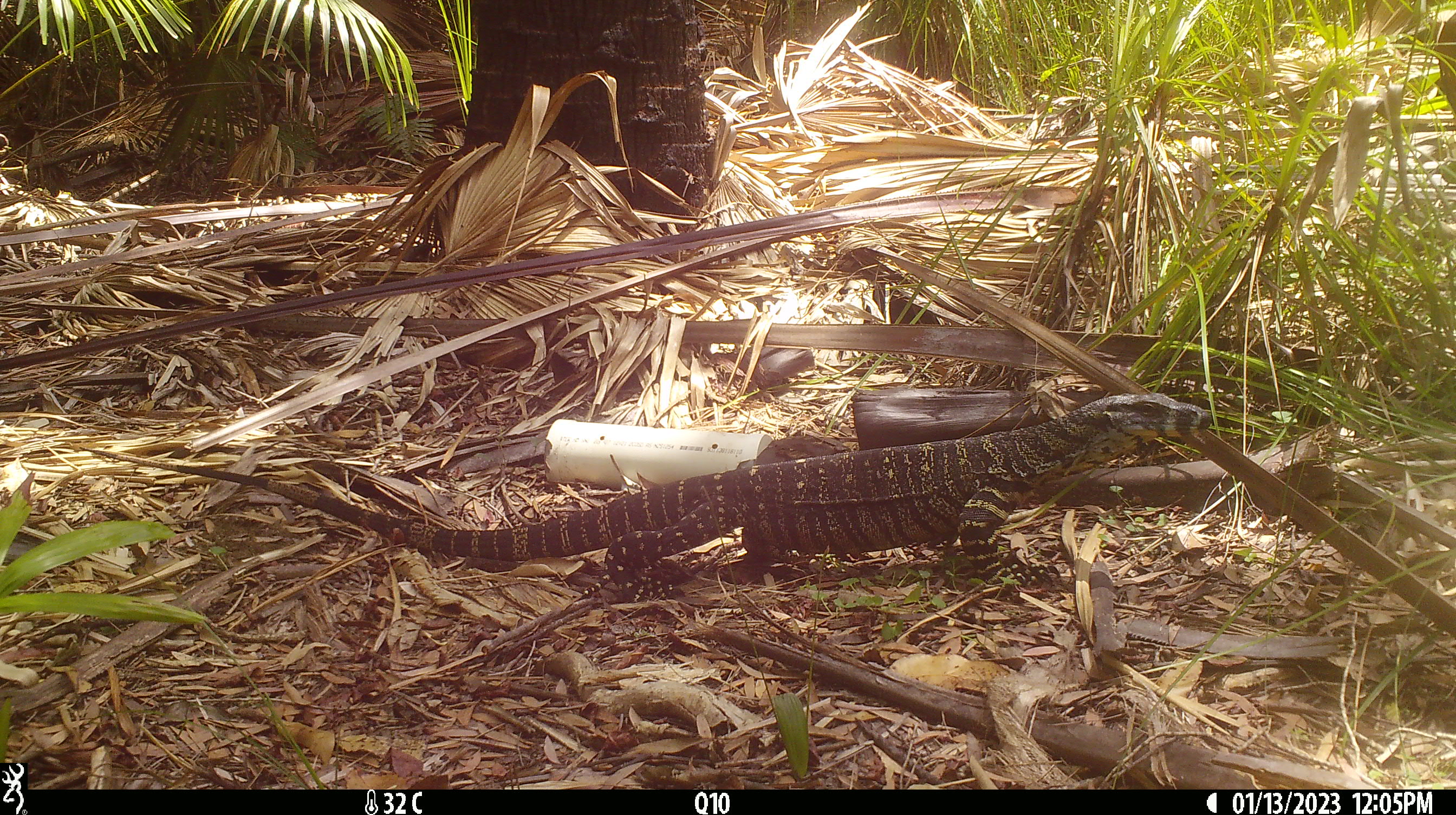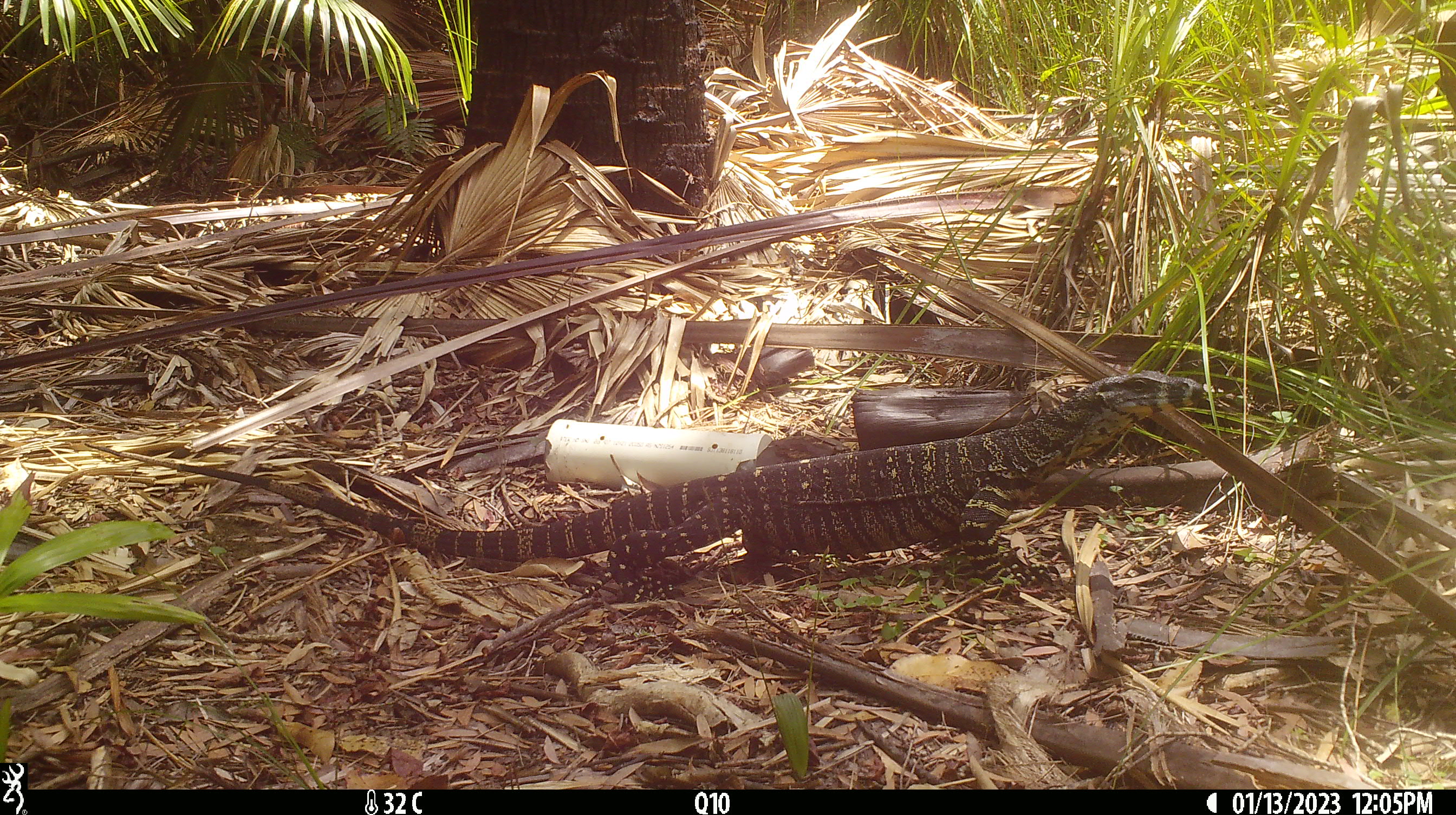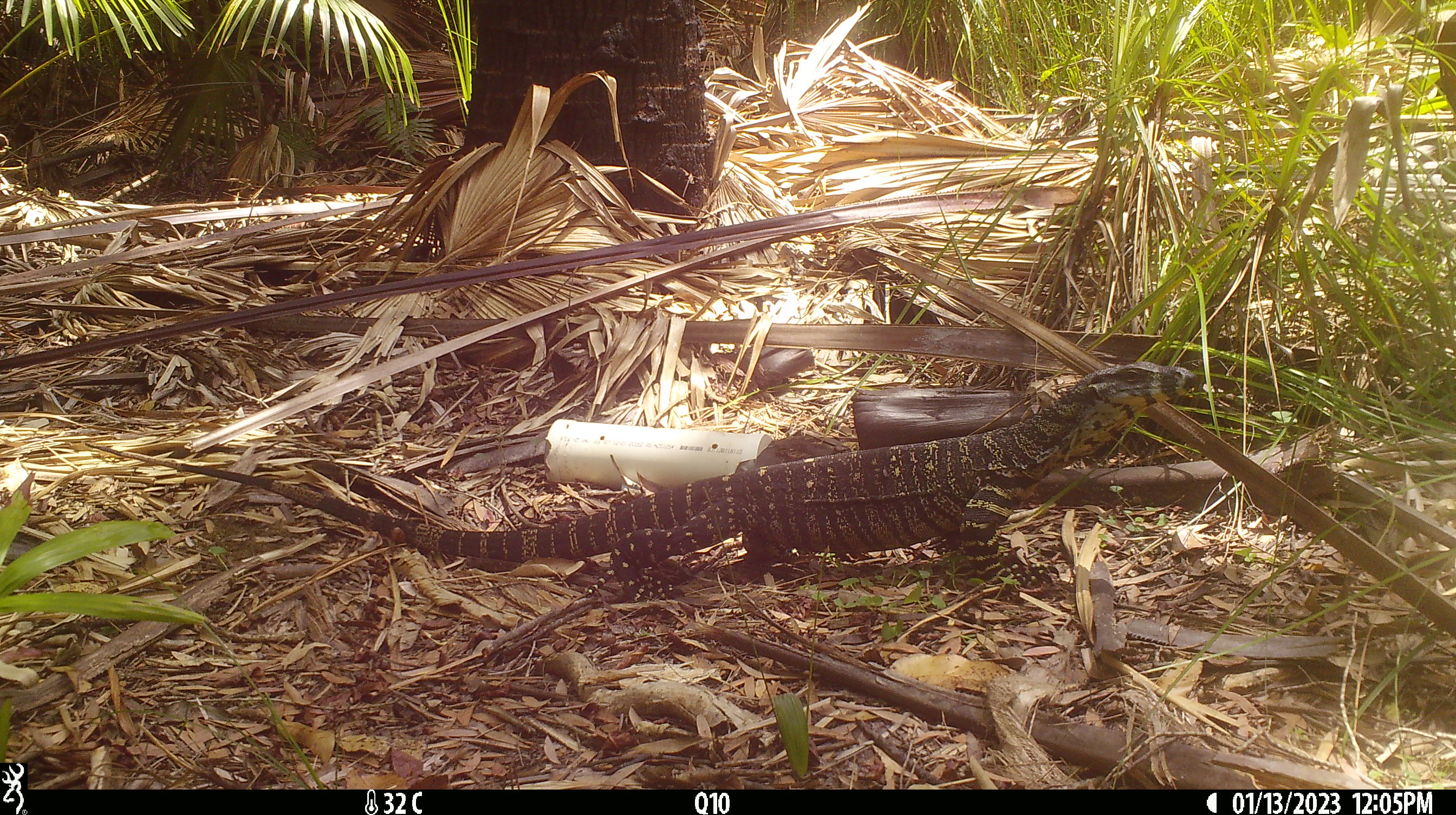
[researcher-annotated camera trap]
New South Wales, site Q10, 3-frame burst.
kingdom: Animalia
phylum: Chordata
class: Reptilia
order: Squamata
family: Varanidae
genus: Varanus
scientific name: Varanus varius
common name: lace monitor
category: goanna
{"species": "goanna (lace monitor) (Varanus varius)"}